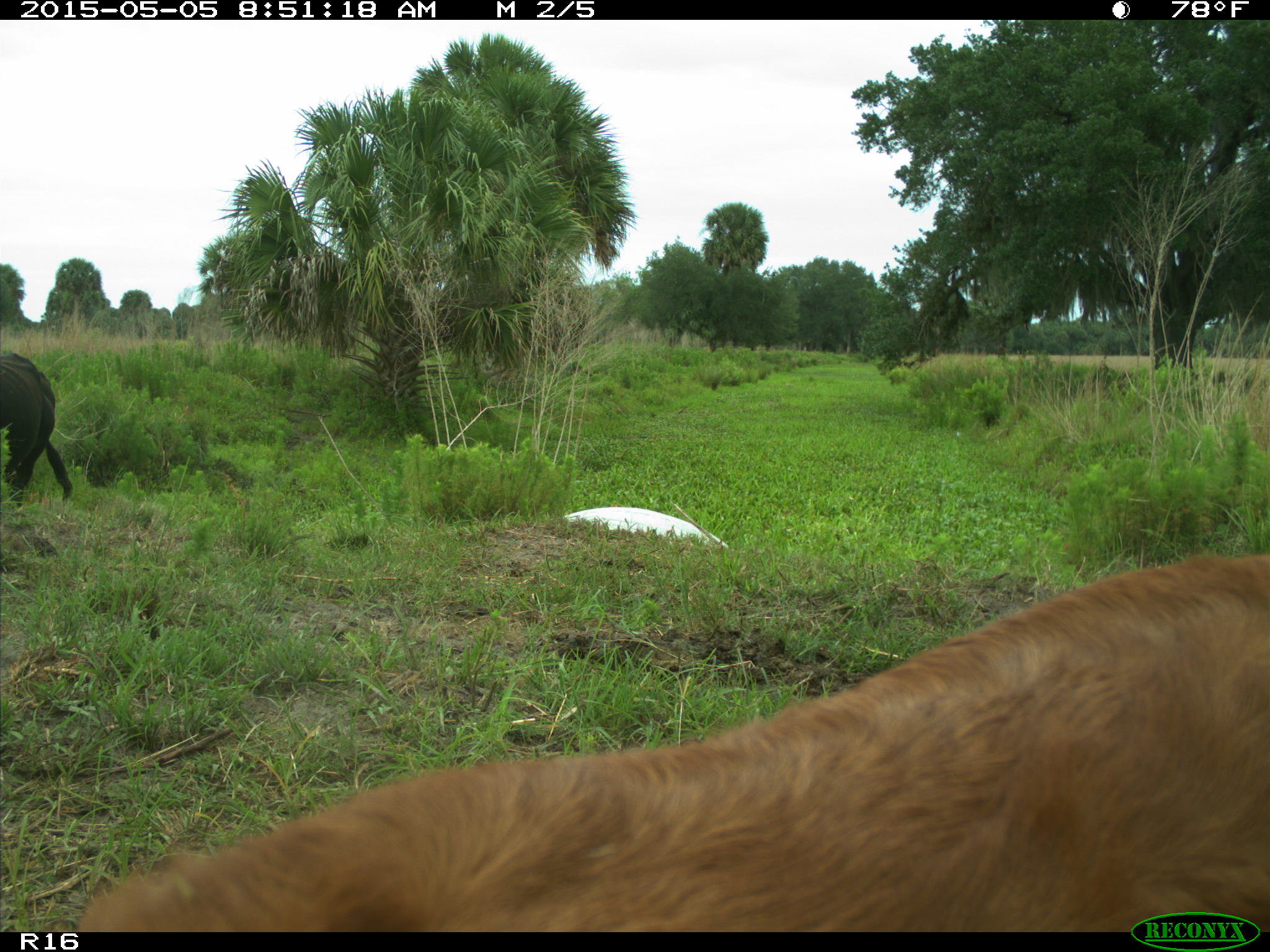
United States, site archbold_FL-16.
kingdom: Animalia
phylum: Chordata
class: Mammalia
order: Artiodactyla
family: Bovidae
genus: Bos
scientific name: Bos taurus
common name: domestic cow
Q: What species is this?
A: Bos taurus (domestic cow).